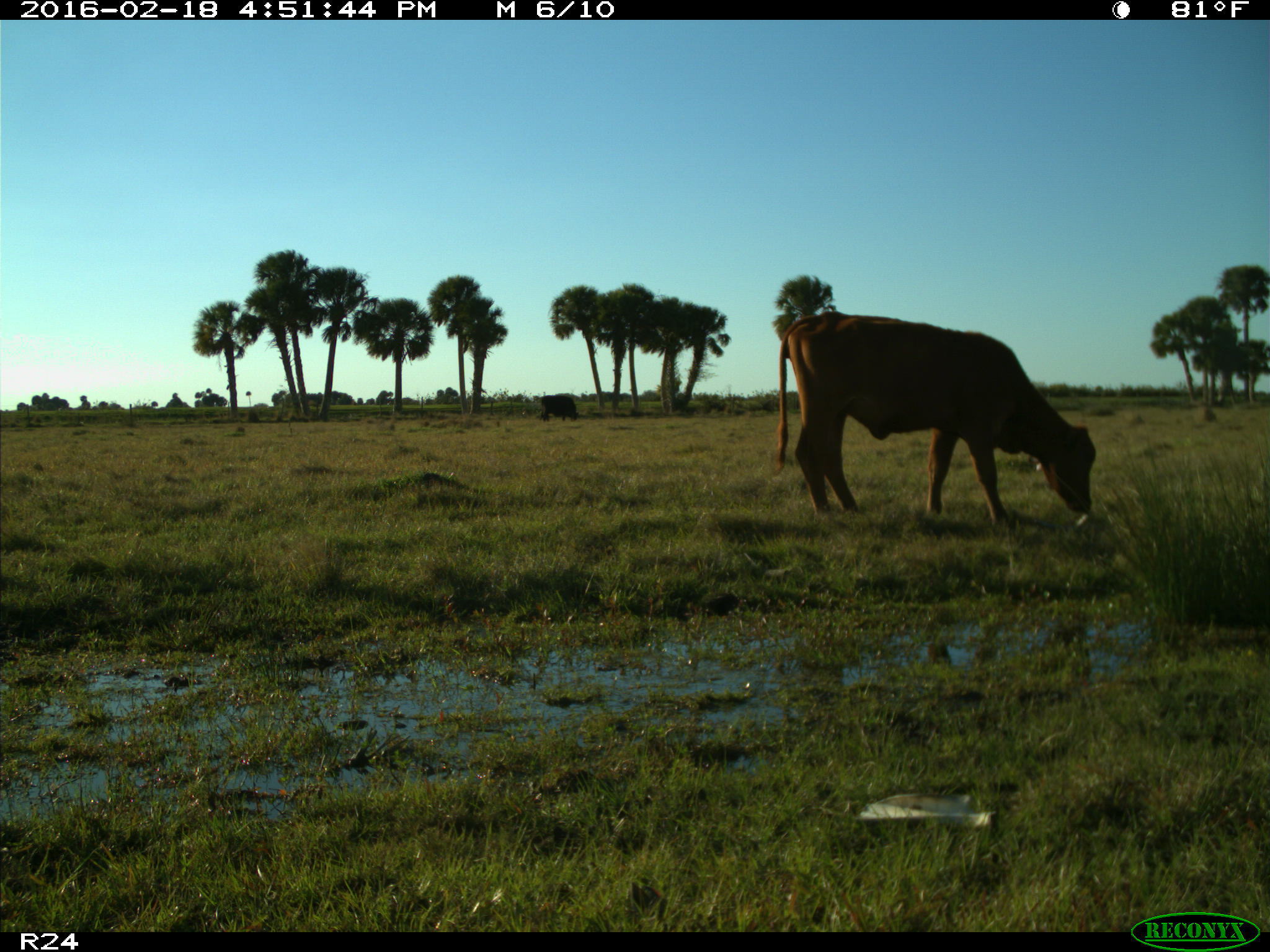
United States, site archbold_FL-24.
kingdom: Animalia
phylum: Chordata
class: Mammalia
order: Artiodactyla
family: Bovidae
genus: Bos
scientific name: Bos taurus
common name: domestic cow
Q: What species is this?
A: Bos taurus (domestic cow).